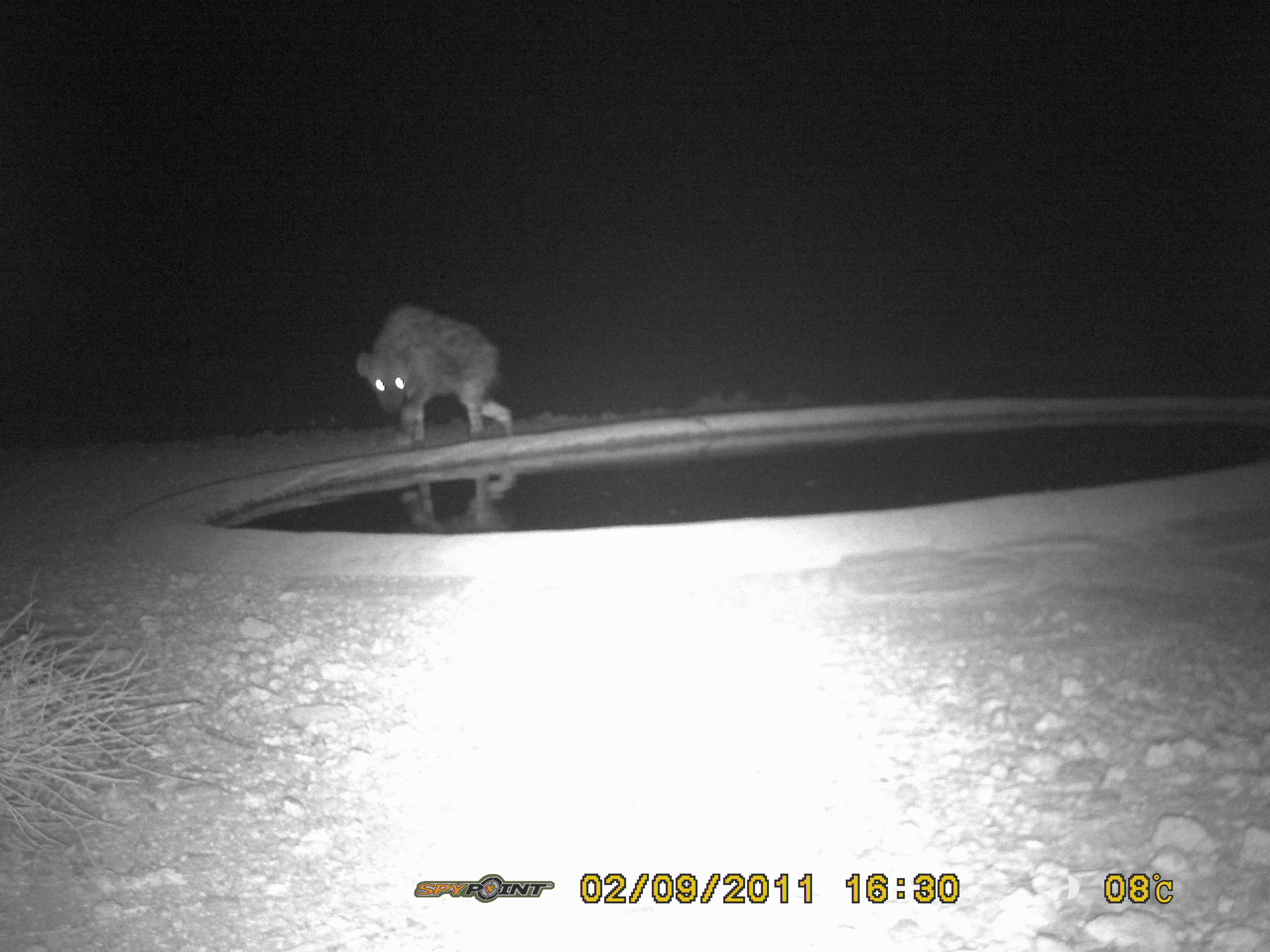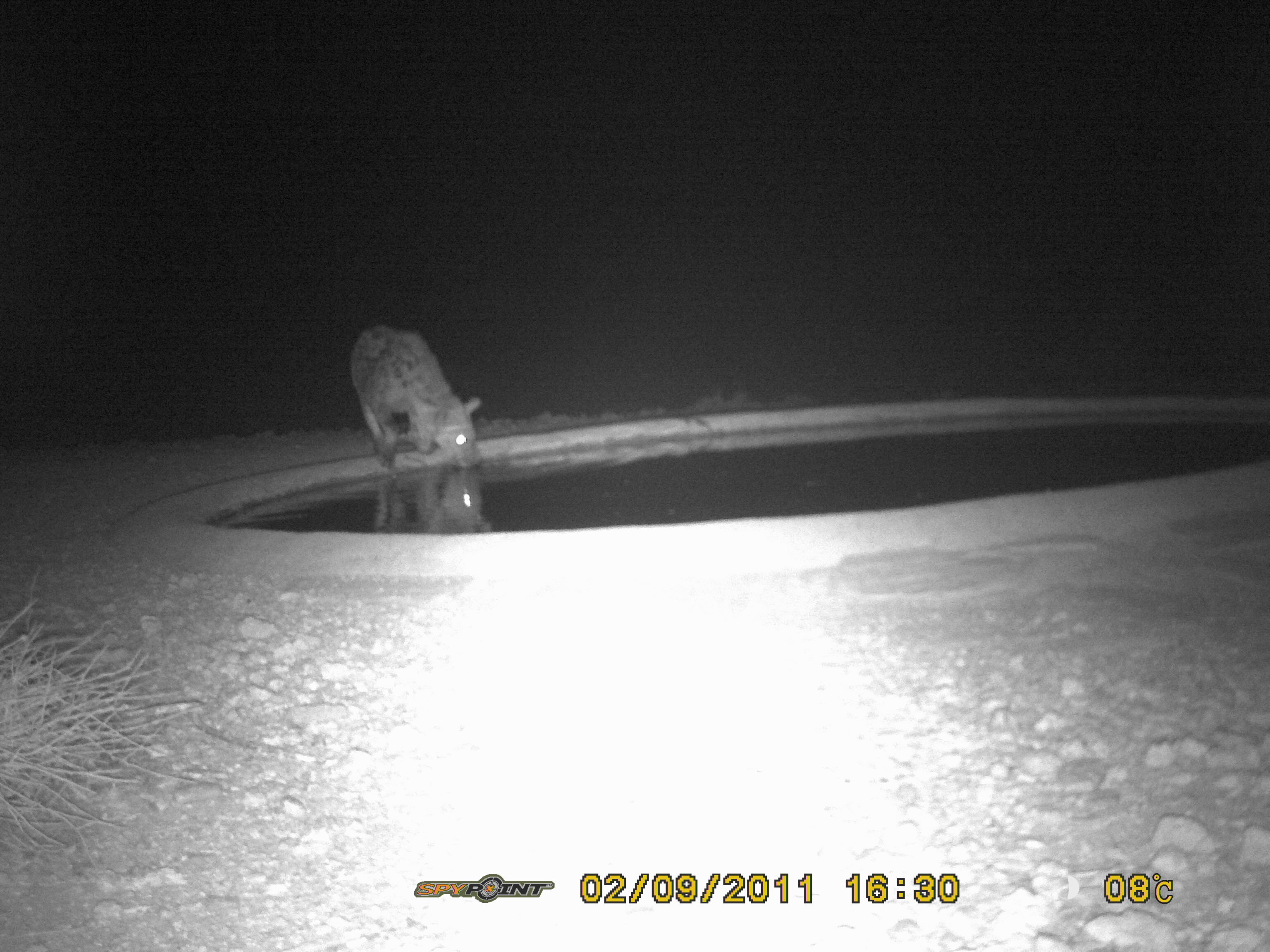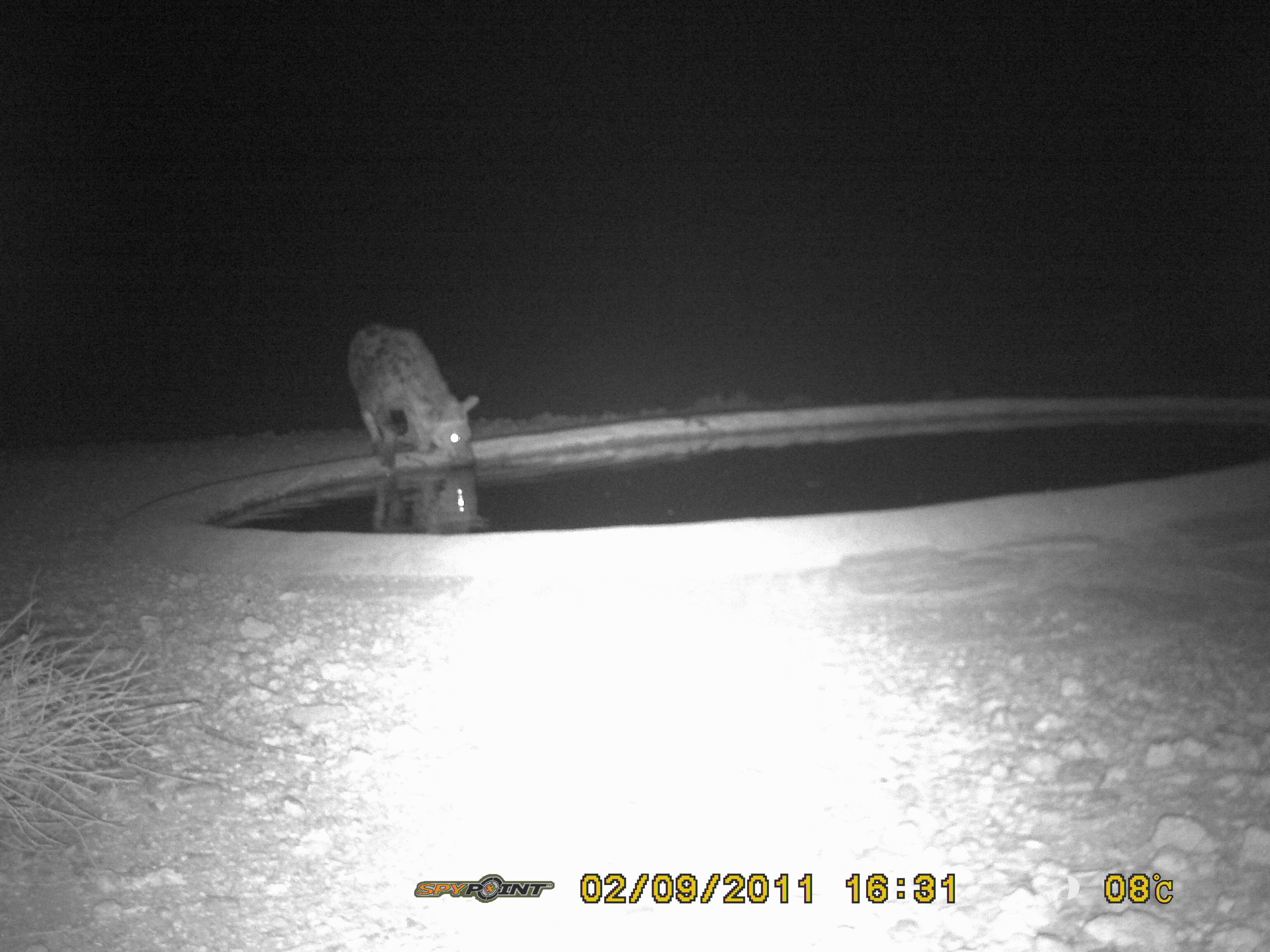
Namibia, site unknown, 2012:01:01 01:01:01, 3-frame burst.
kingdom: Animalia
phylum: Chordata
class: Mammalia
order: Carnivora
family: Hyaenidae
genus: Crocuta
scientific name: Crocuta crocuta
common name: spotted hyena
Crocuta crocuta (spotted hyena).